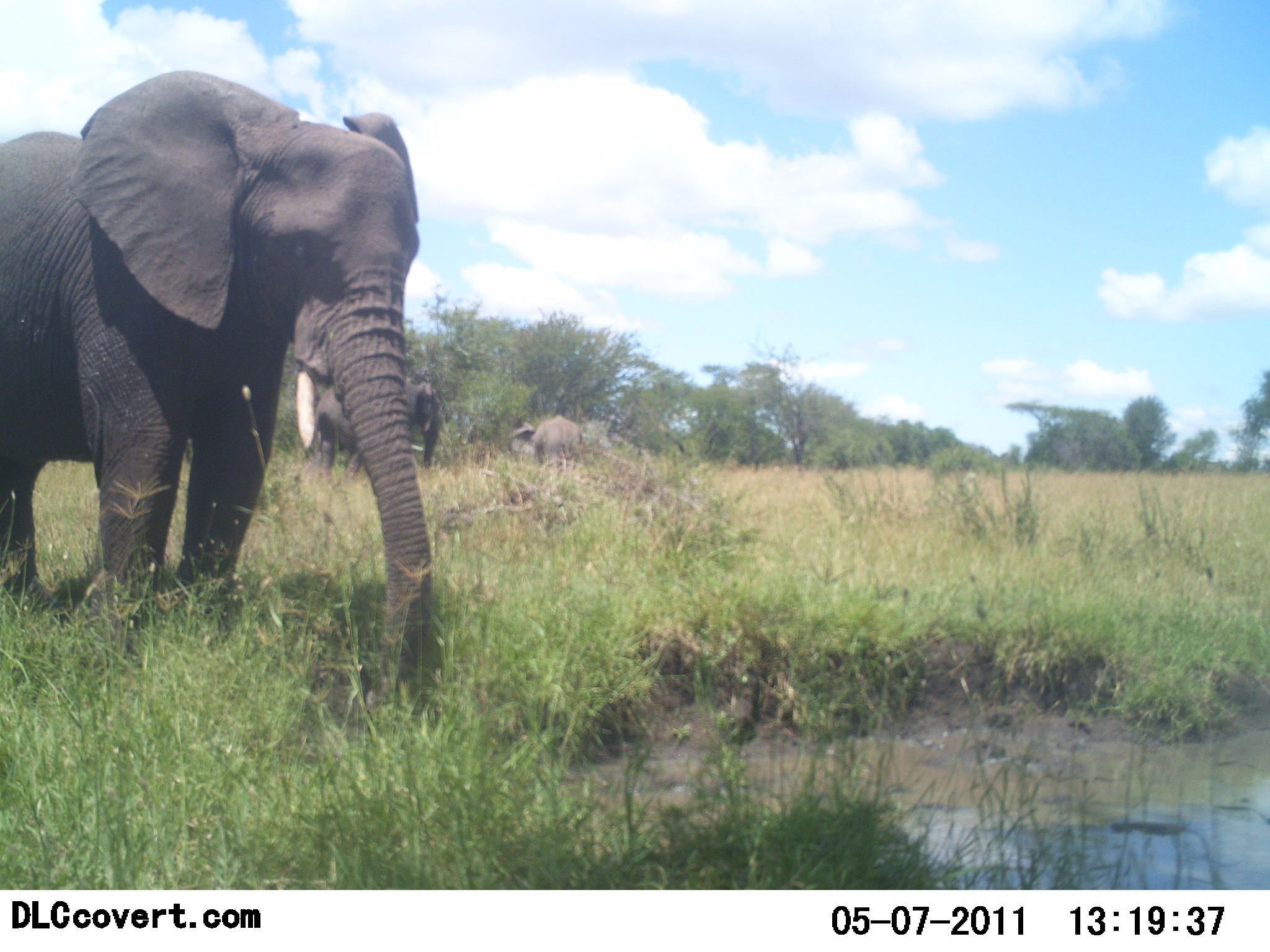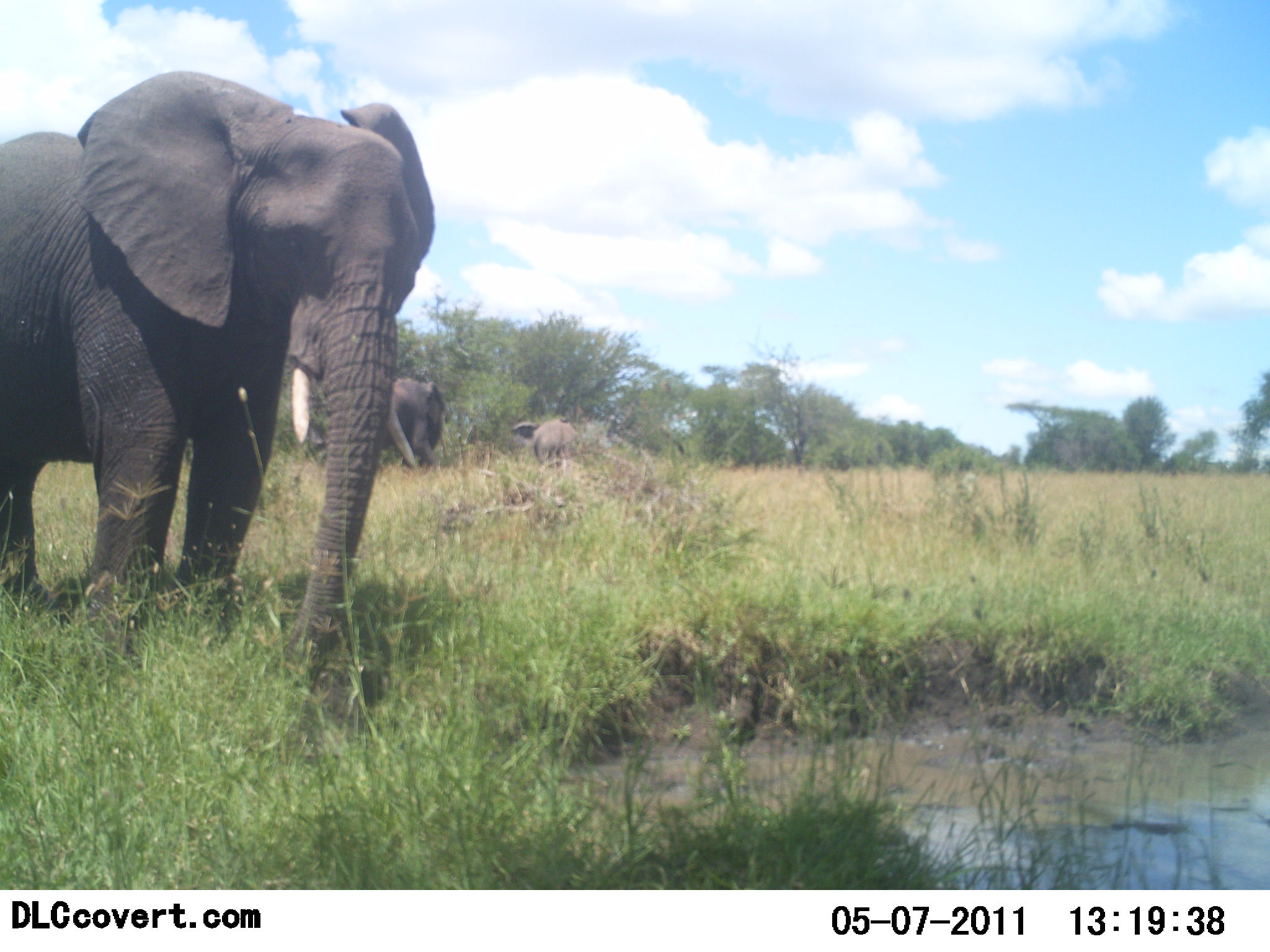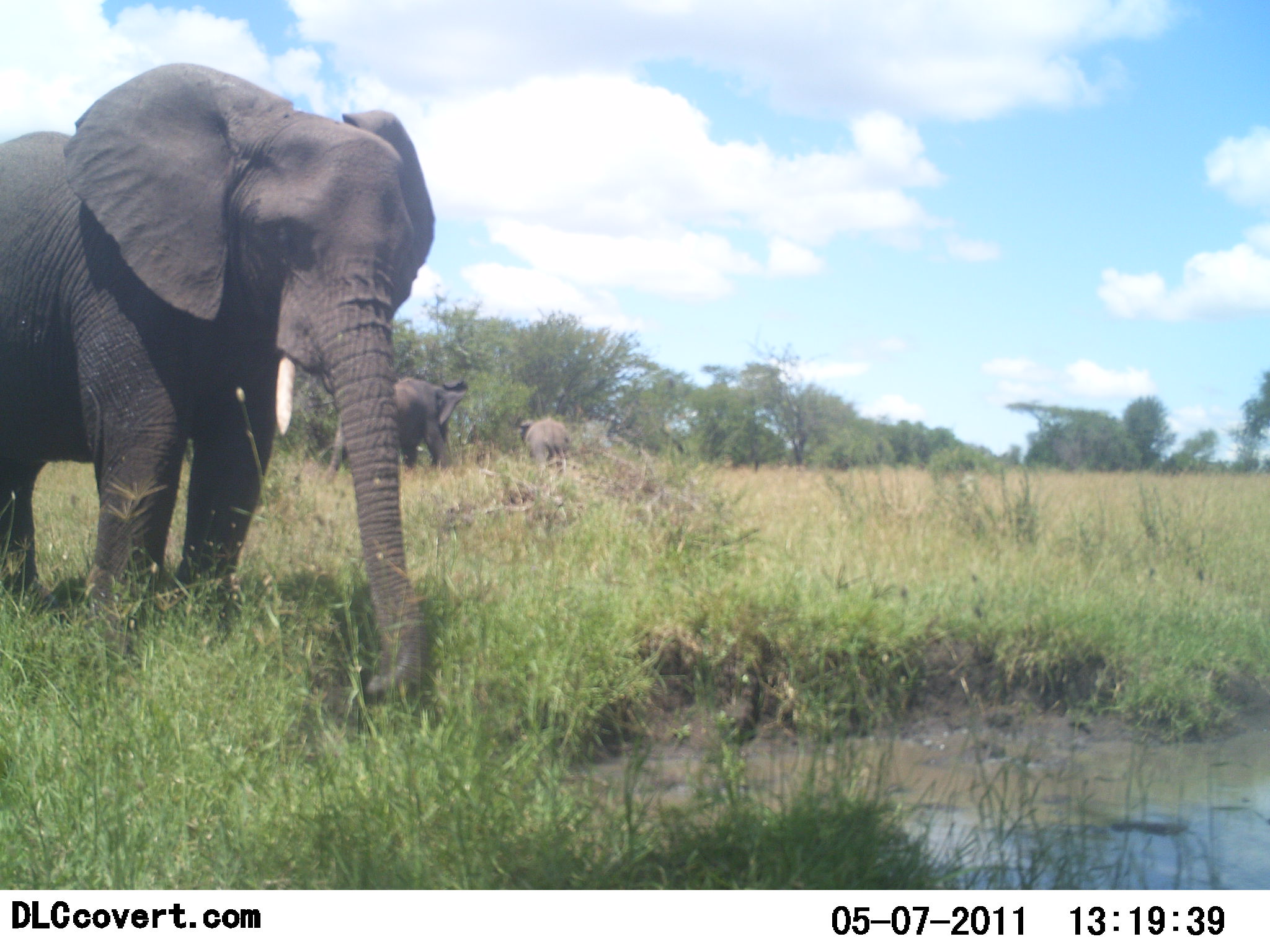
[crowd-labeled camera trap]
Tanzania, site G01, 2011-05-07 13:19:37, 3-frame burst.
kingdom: Animalia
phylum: Chordata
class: Mammalia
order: Proboscidea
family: Elephantidae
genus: Loxodonta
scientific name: Loxodonta africana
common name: african bush elephant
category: elephant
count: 3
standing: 62%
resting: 15%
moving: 31%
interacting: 0%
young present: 0%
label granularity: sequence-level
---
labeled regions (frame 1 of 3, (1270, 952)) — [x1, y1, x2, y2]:
animal: [0, 71, 445, 730]; [292, 377, 446, 483]; [508, 414, 582, 472]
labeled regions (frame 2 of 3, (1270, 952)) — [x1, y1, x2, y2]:
animal: [0, 70, 432, 706]; [303, 377, 451, 474]; [508, 417, 581, 472]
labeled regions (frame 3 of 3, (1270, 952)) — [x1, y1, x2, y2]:
animal: [0, 62, 434, 739]; [345, 376, 469, 475]; [515, 413, 574, 477]